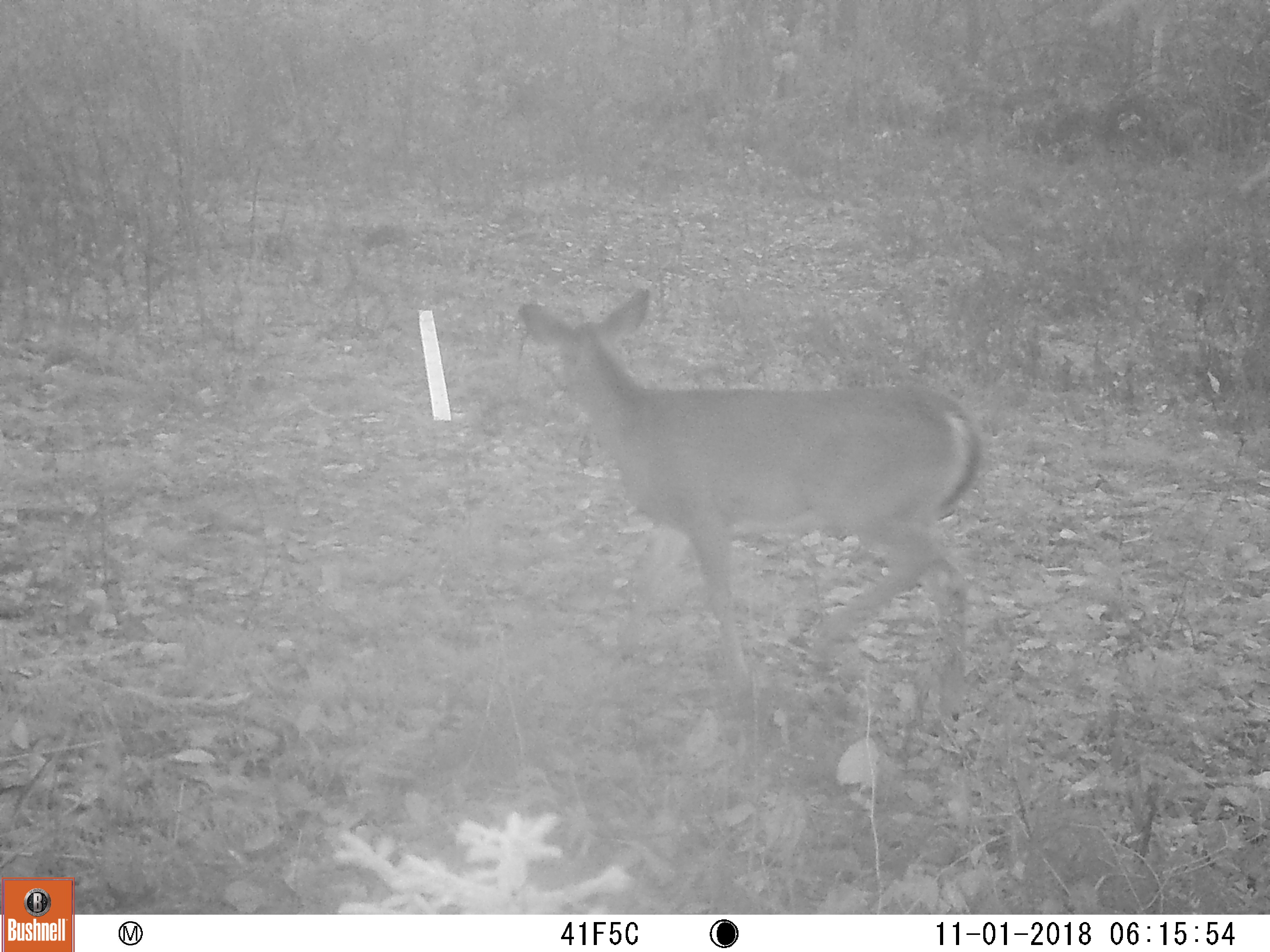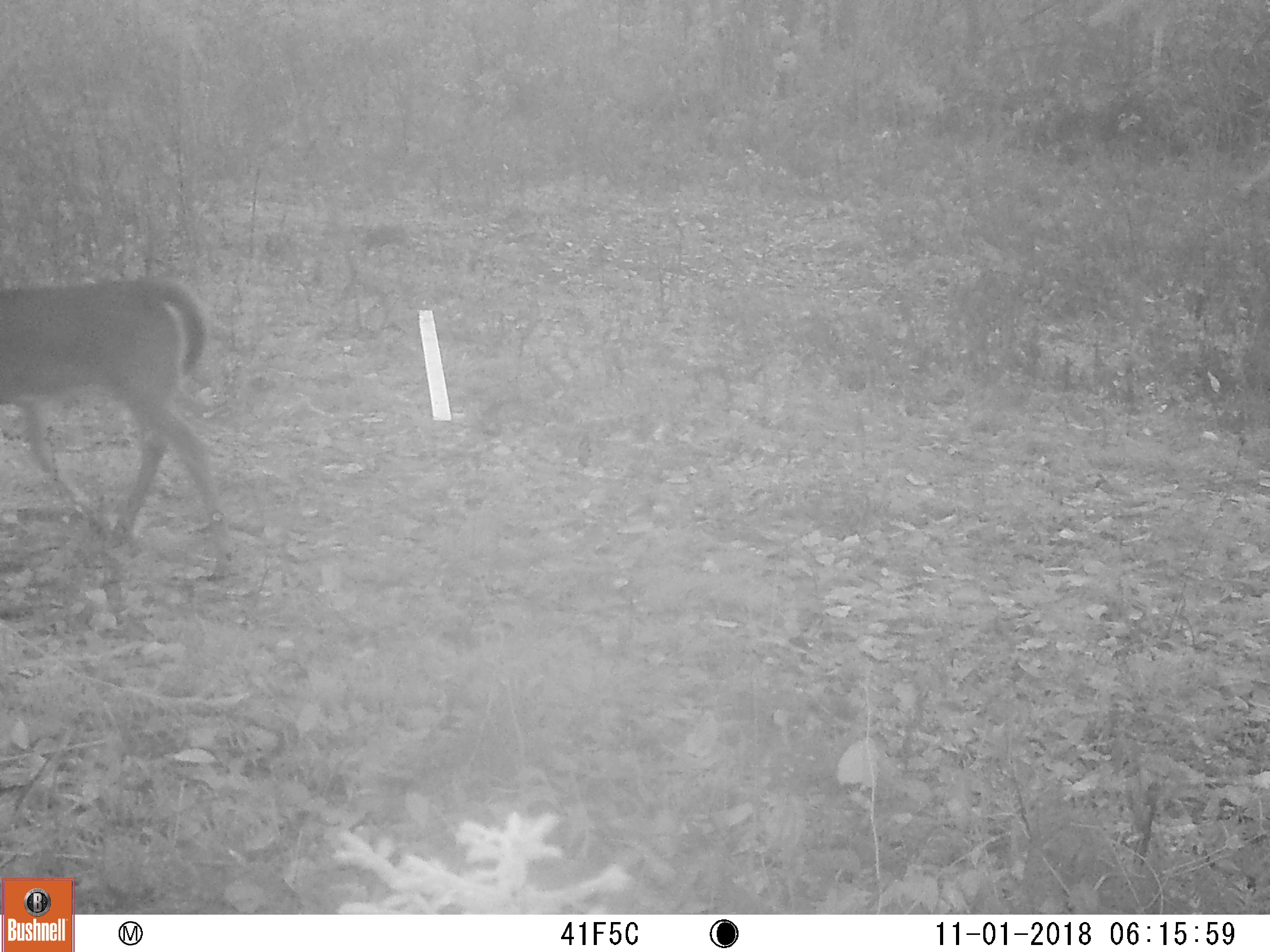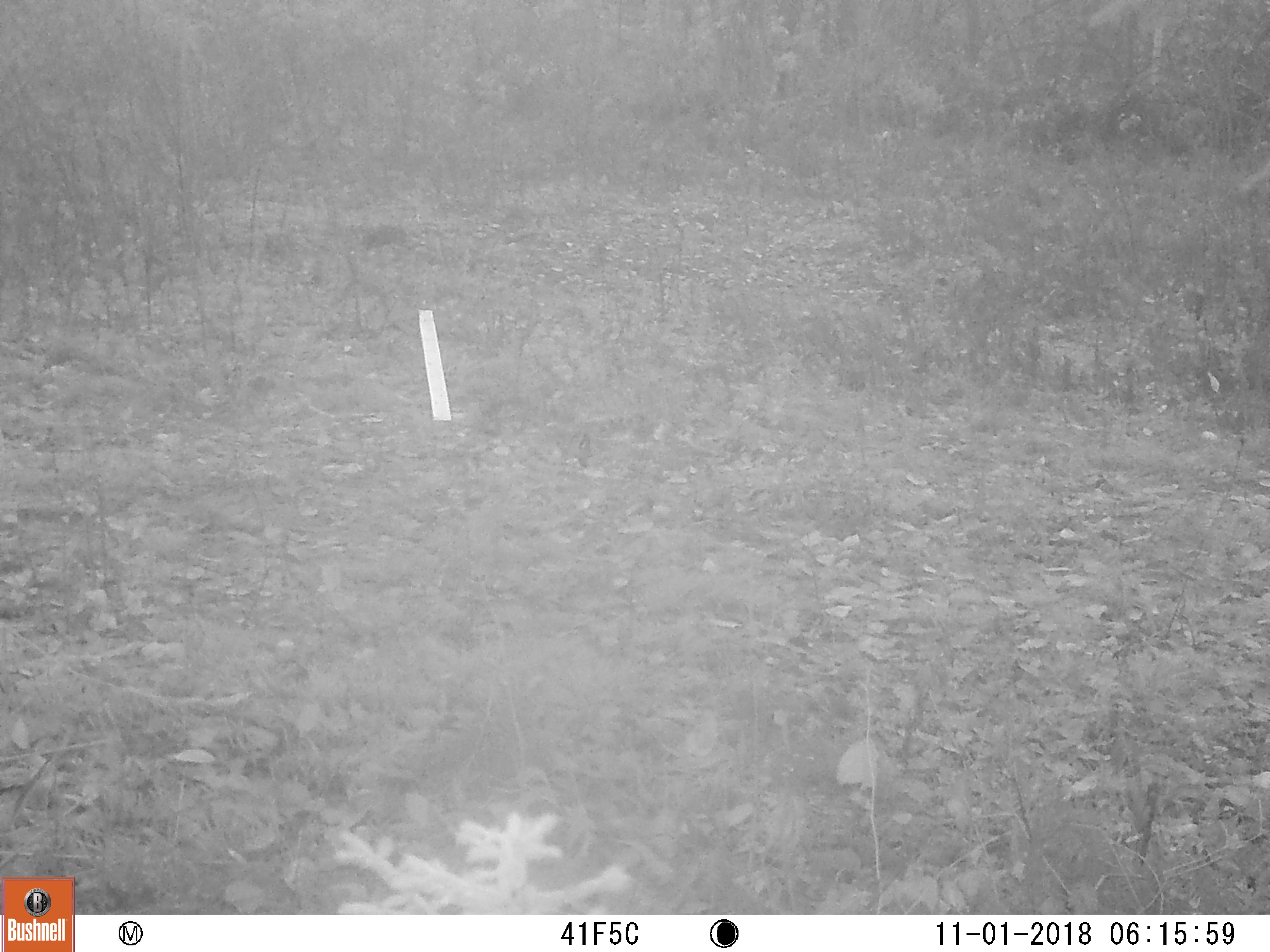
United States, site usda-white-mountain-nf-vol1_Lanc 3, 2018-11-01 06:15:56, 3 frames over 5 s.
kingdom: Animalia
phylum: Chordata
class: Mammalia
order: Artiodactyla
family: Cervidae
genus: Odocoileus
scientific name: Odocoileus virginianus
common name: white-tailed deer